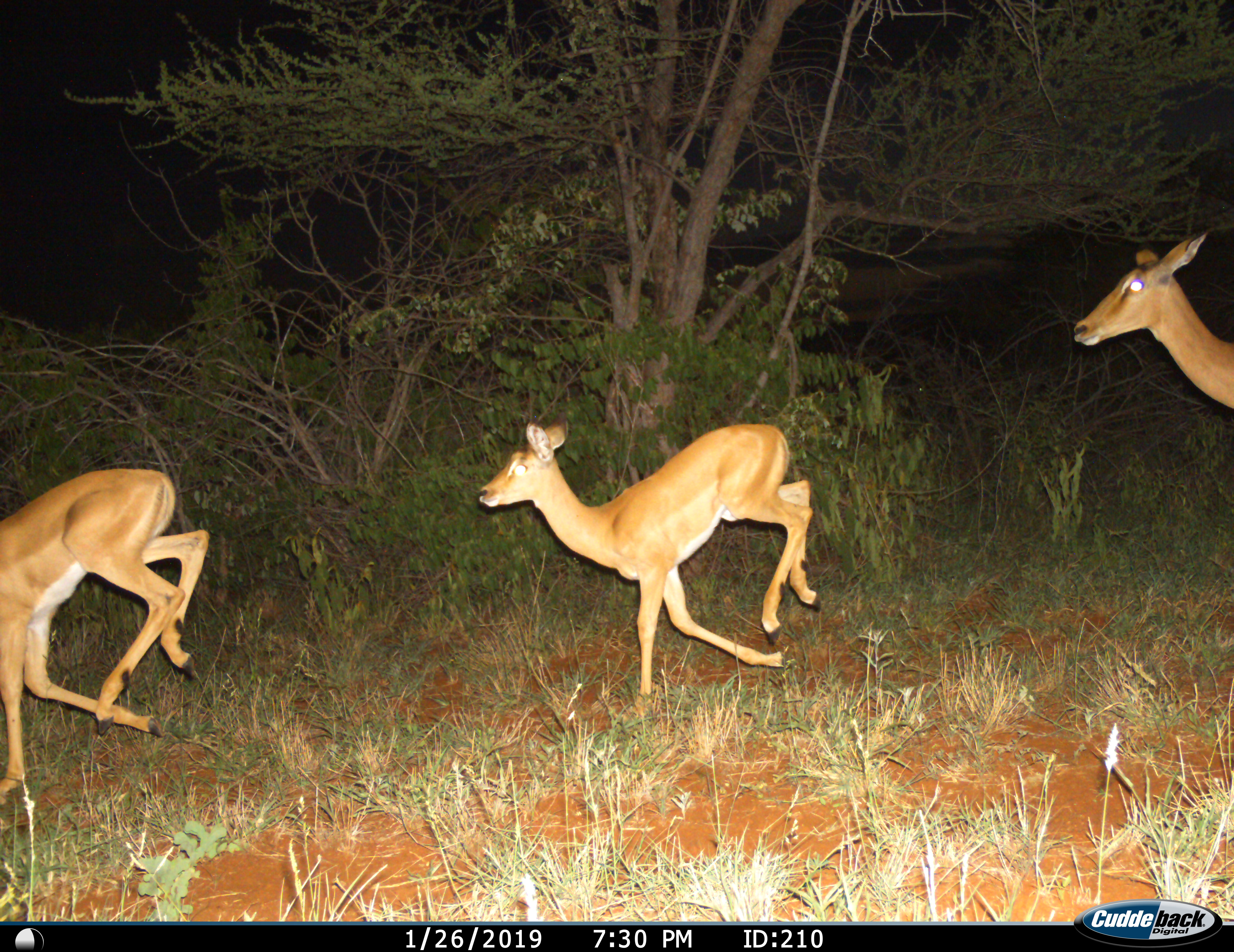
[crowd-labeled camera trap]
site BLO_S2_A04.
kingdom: Animalia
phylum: Chordata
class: Mammalia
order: Artiodactyla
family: Bovidae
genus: Aepyceros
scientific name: Aepyceros melampus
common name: impala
Impala (Aepyceros melampus), count 3. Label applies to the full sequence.